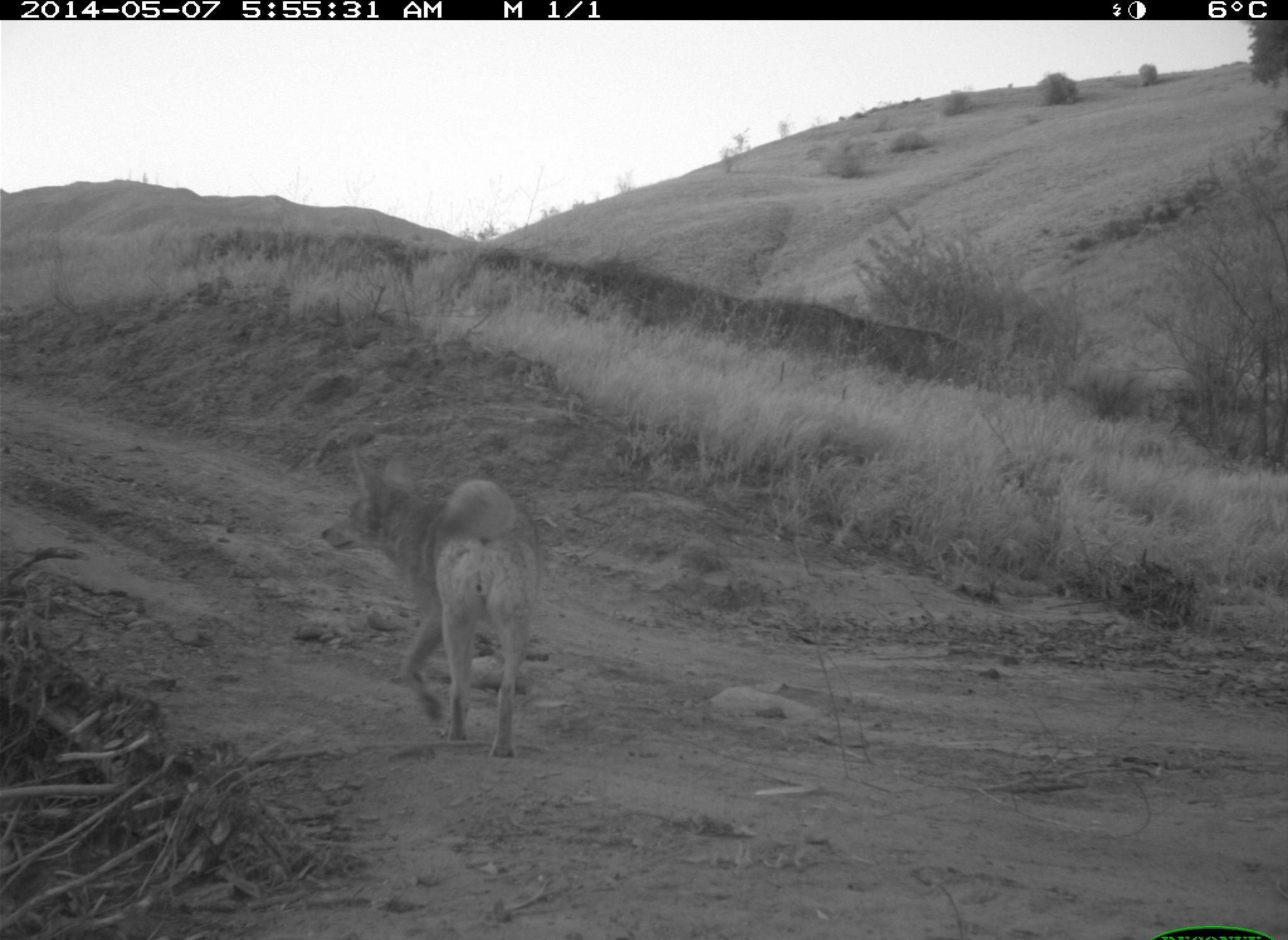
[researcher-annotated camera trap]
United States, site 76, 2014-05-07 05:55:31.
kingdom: Animalia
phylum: Chordata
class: Mammalia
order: Carnivora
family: Canidae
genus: Canis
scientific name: Canis latrans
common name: coyote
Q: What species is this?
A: Coyote (Canis latrans).